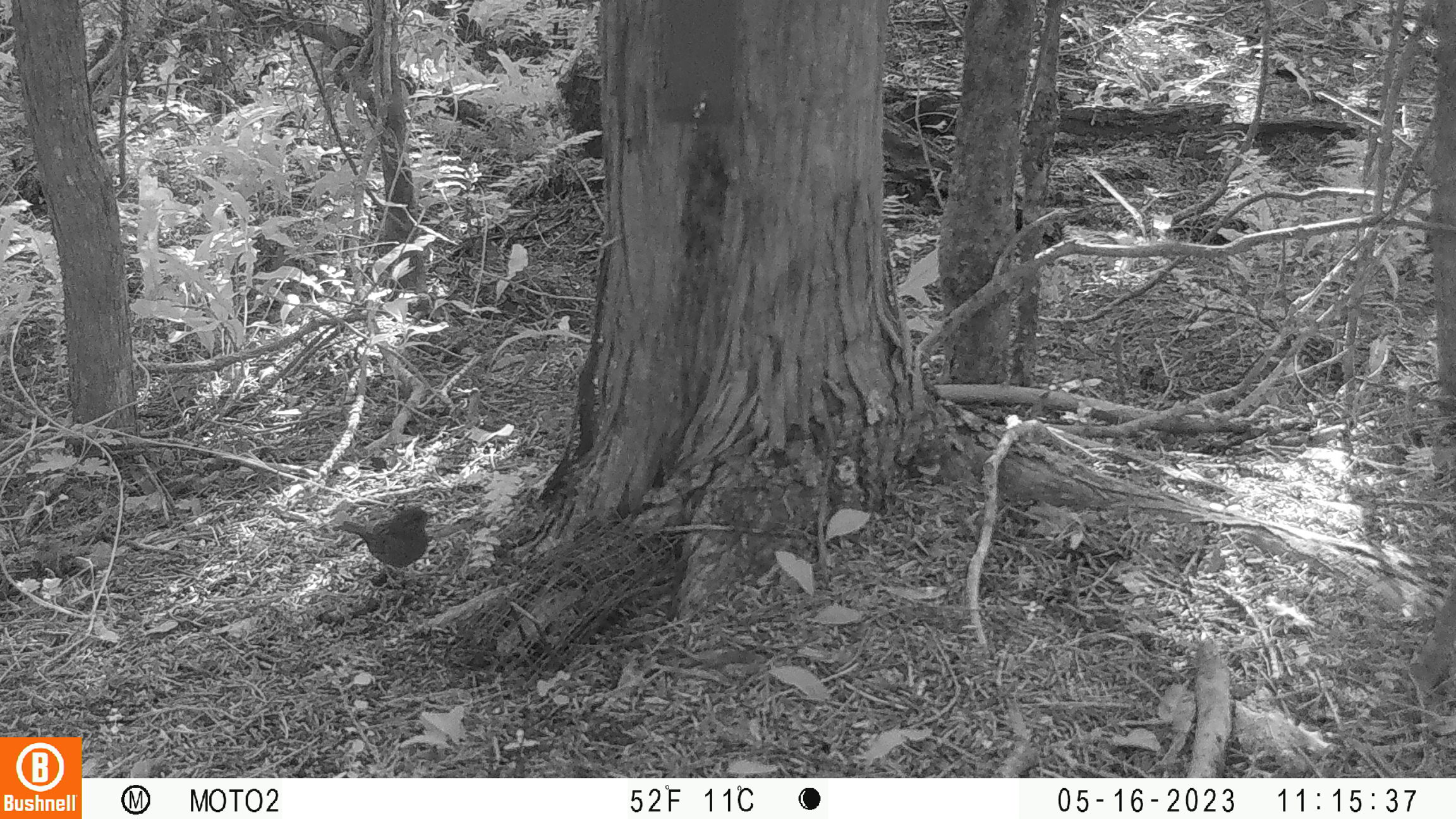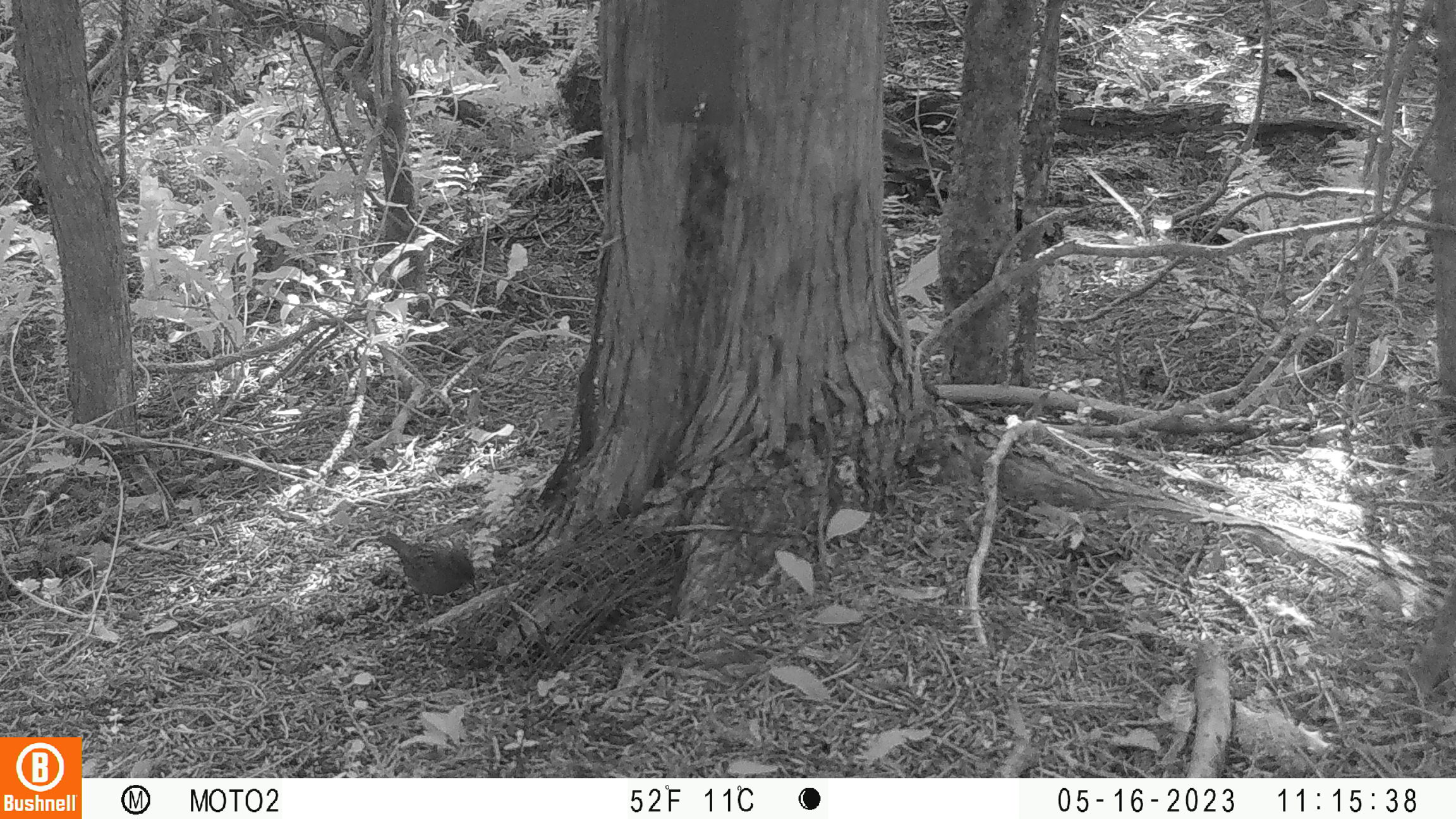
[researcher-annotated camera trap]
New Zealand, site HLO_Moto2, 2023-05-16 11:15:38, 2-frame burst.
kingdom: Animalia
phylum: Chordata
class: Aves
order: Passeriformes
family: Prunellidae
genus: Prunella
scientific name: Prunella modularis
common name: dunnock